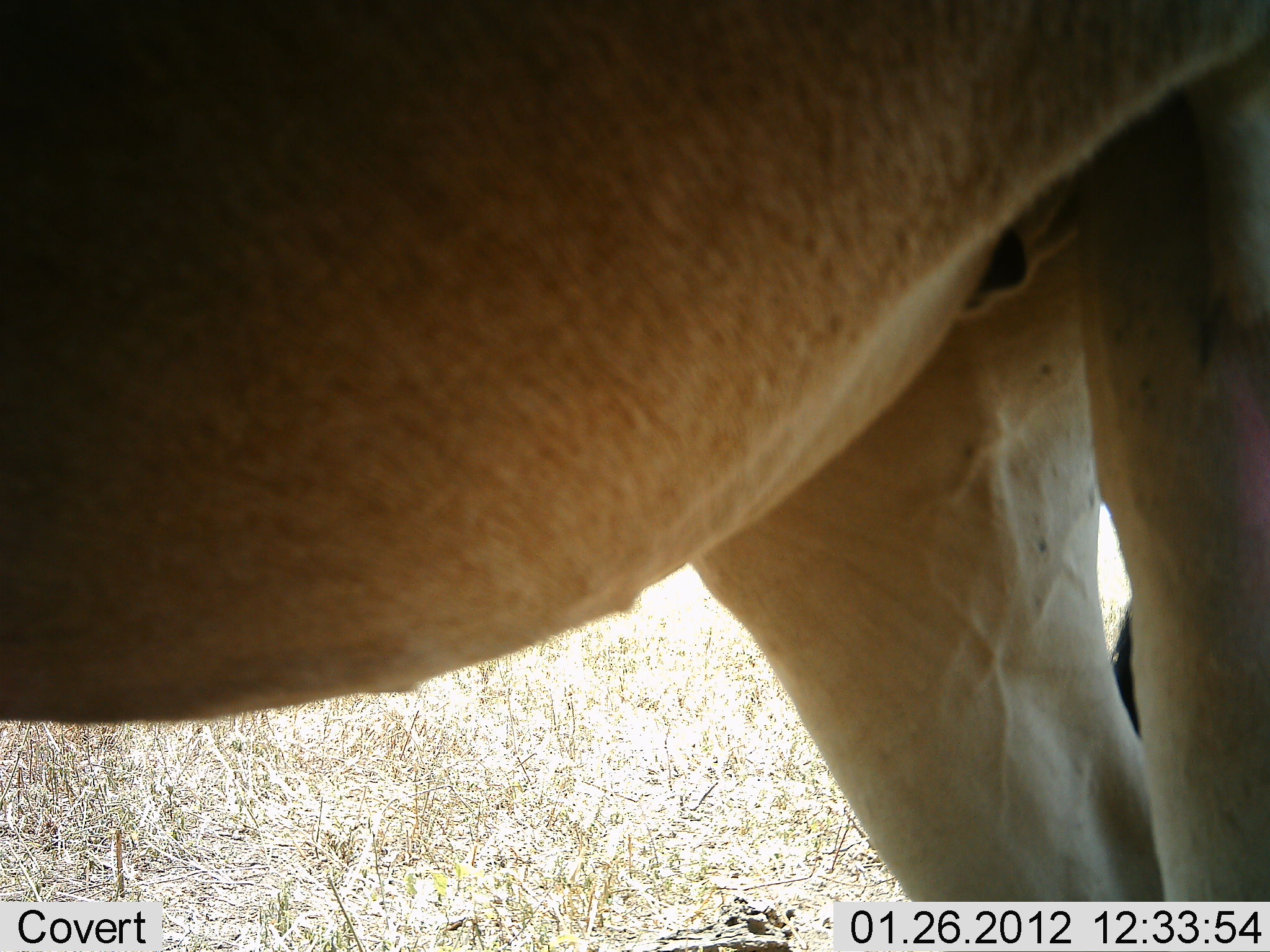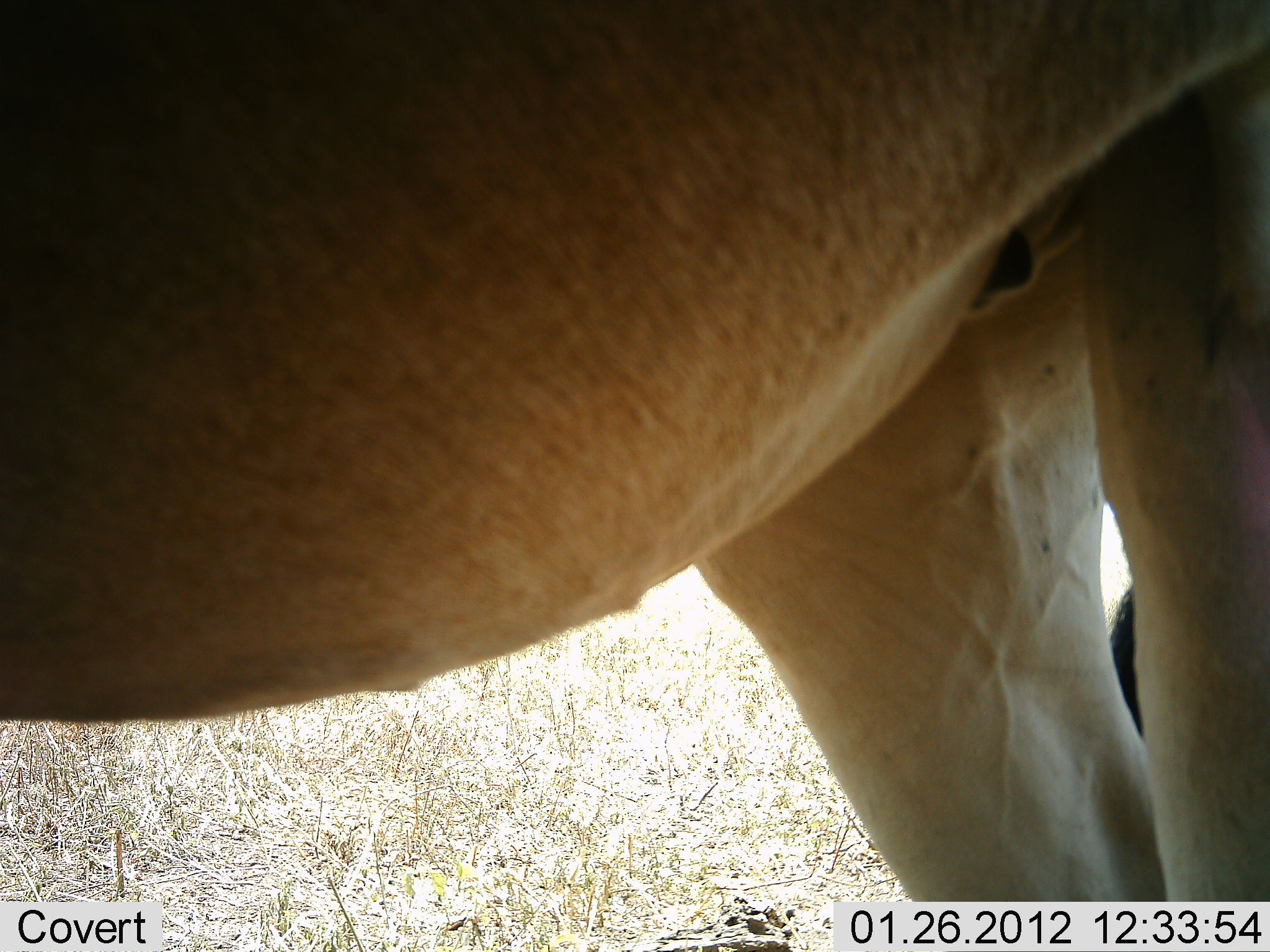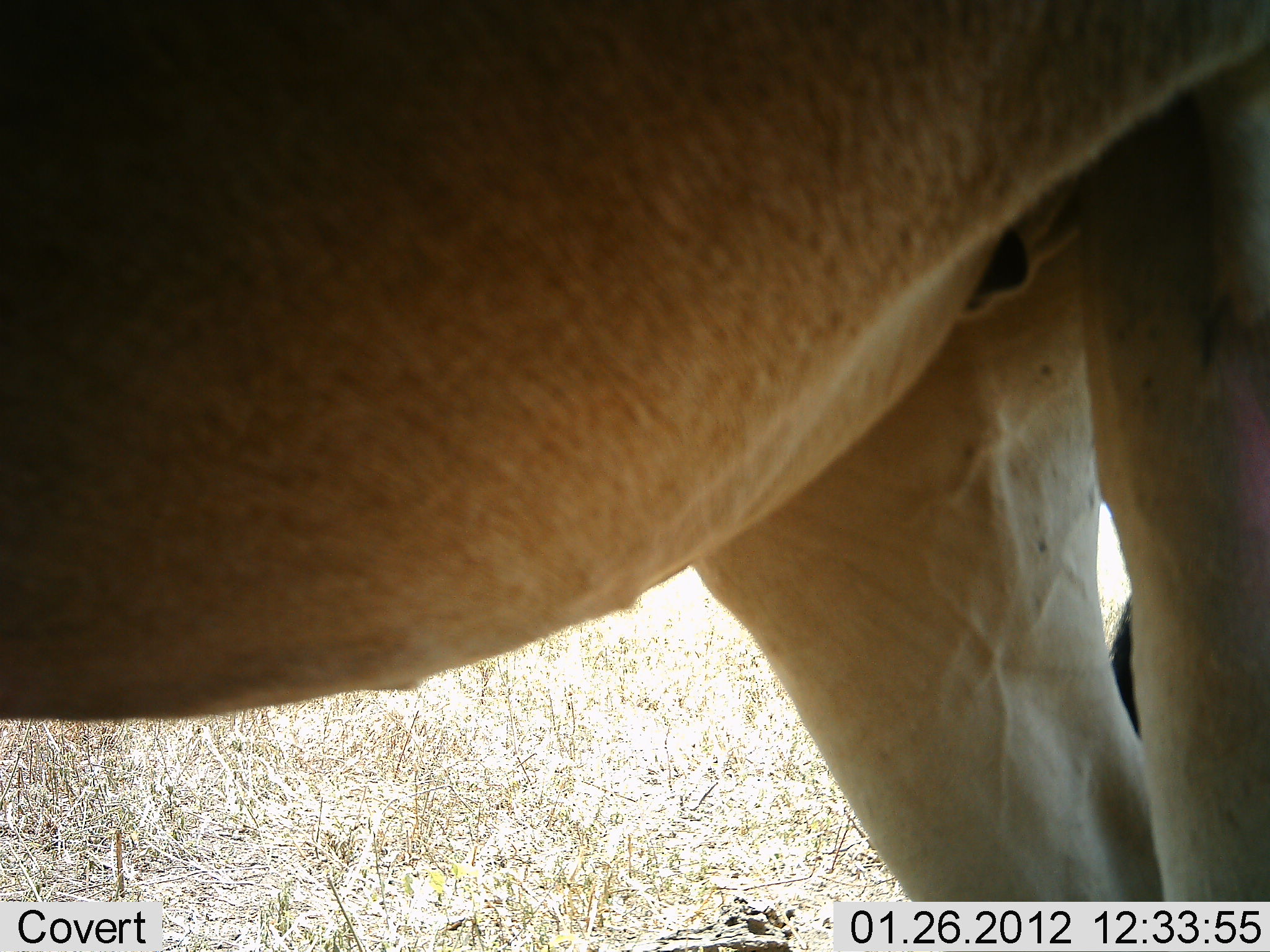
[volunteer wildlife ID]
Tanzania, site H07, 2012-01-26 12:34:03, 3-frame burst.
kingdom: Animalia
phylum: Chordata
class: Mammalia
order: Artiodactyla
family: Bovidae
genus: Alcelaphus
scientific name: Alcelaphus buselaphus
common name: hartebeest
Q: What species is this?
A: Hartebeest (Alcelaphus buselaphus).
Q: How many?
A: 1.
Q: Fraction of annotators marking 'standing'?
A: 100%.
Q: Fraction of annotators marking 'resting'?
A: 0%.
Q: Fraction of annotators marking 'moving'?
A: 0%.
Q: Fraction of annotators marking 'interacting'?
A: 0%.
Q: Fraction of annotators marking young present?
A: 0%.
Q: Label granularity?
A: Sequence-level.